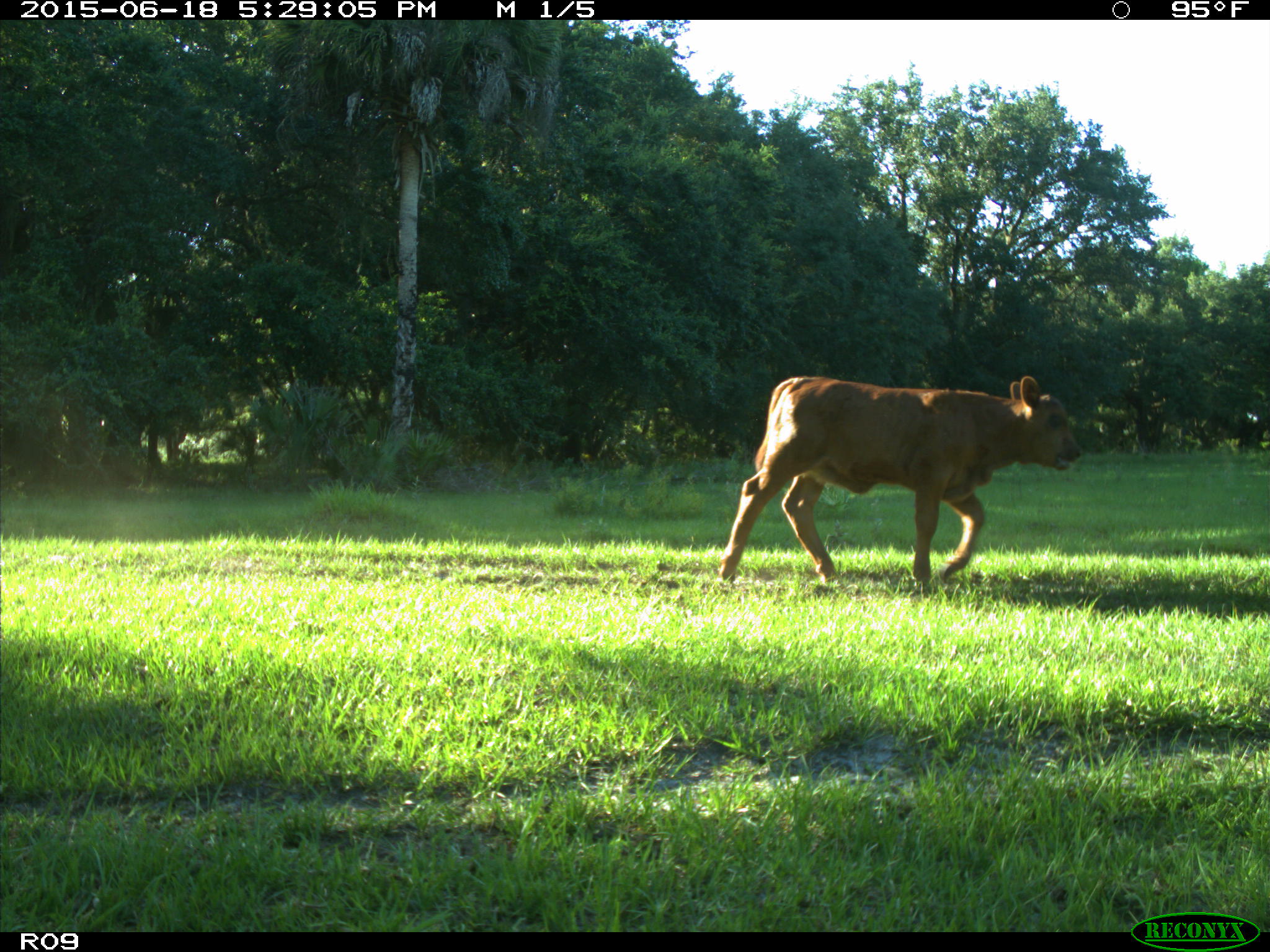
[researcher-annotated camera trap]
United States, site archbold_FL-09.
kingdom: Animalia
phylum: Chordata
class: Mammalia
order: Artiodactyla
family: Bovidae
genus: Bos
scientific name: Bos taurus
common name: domestic cow